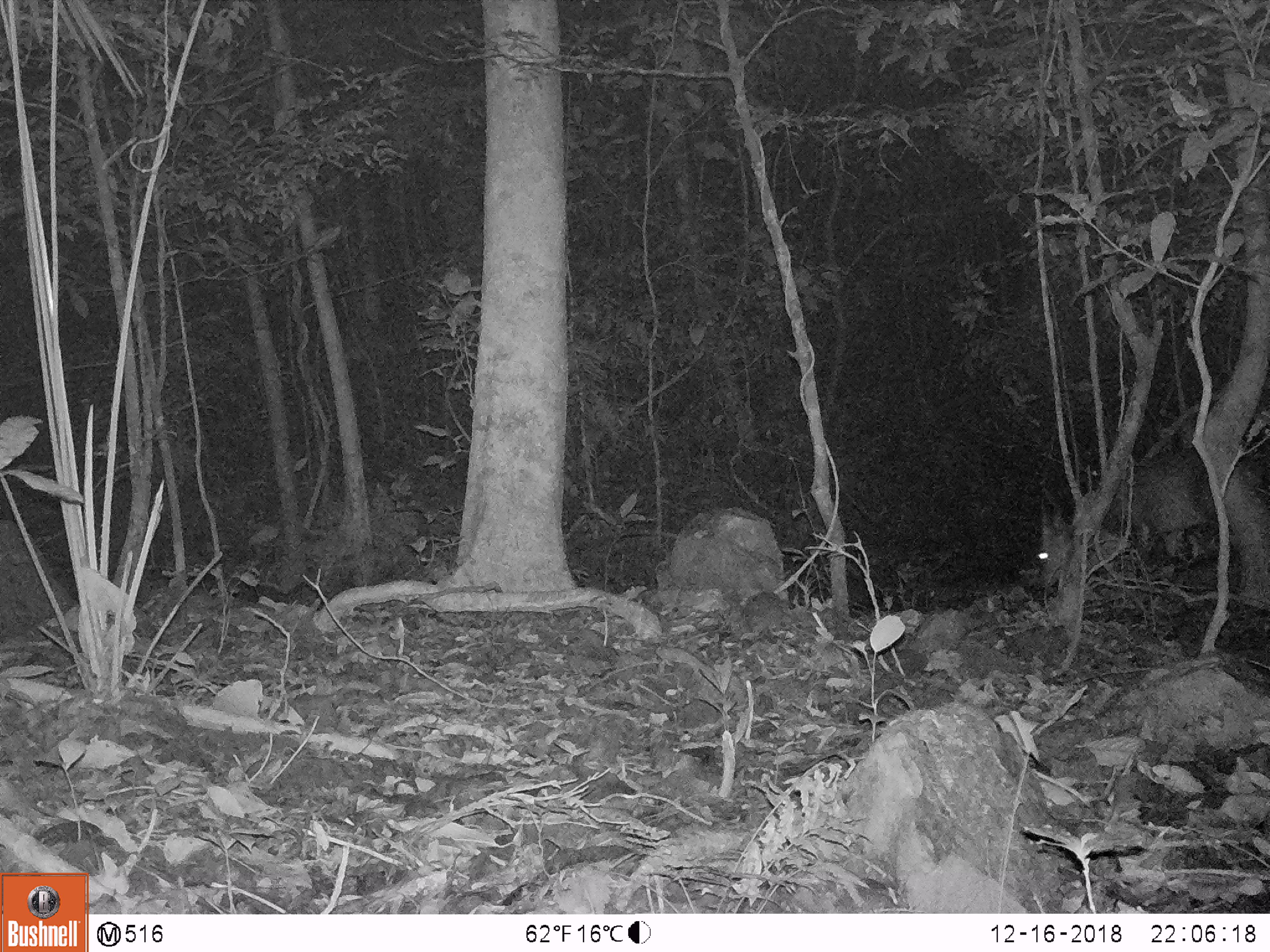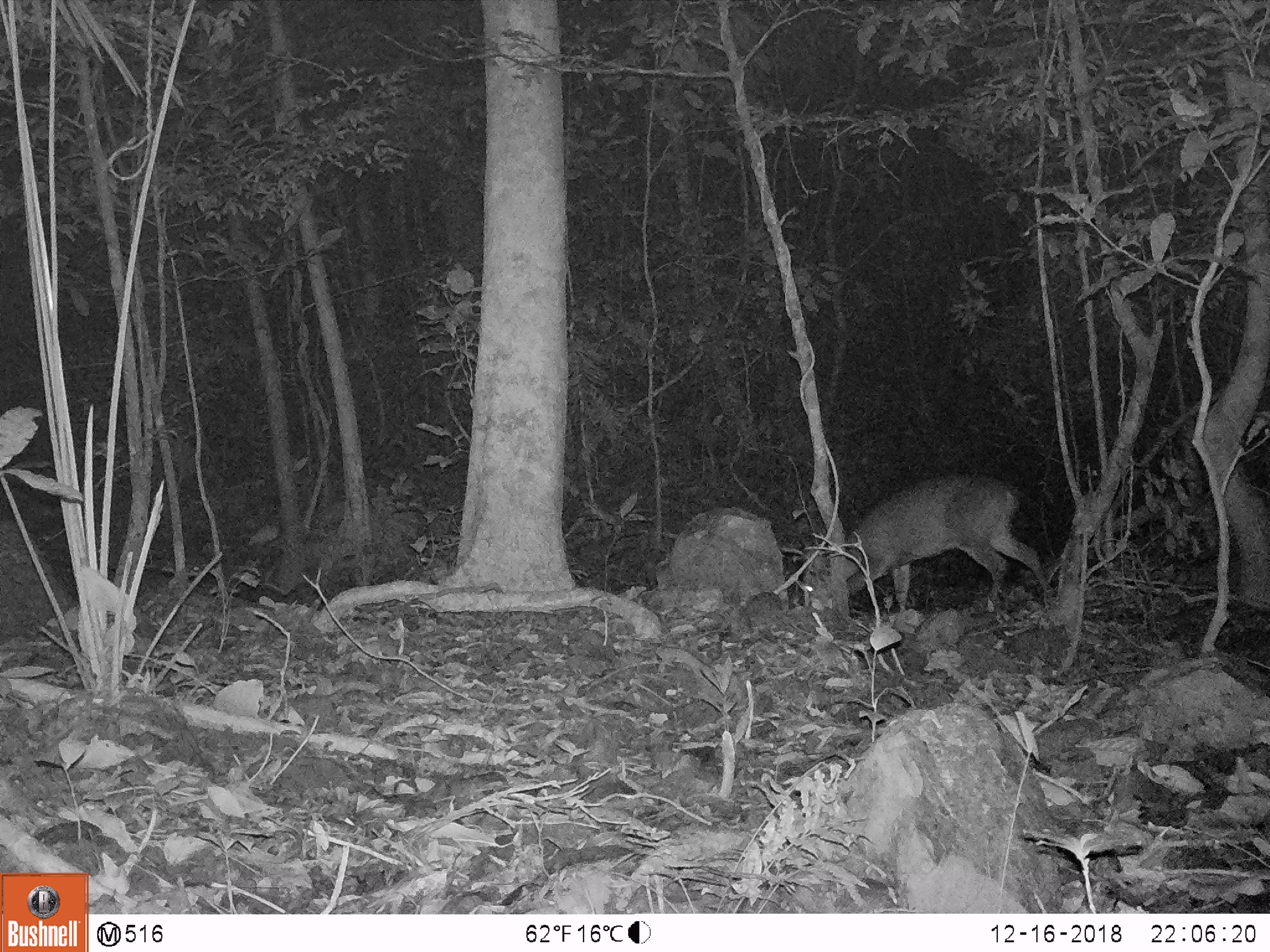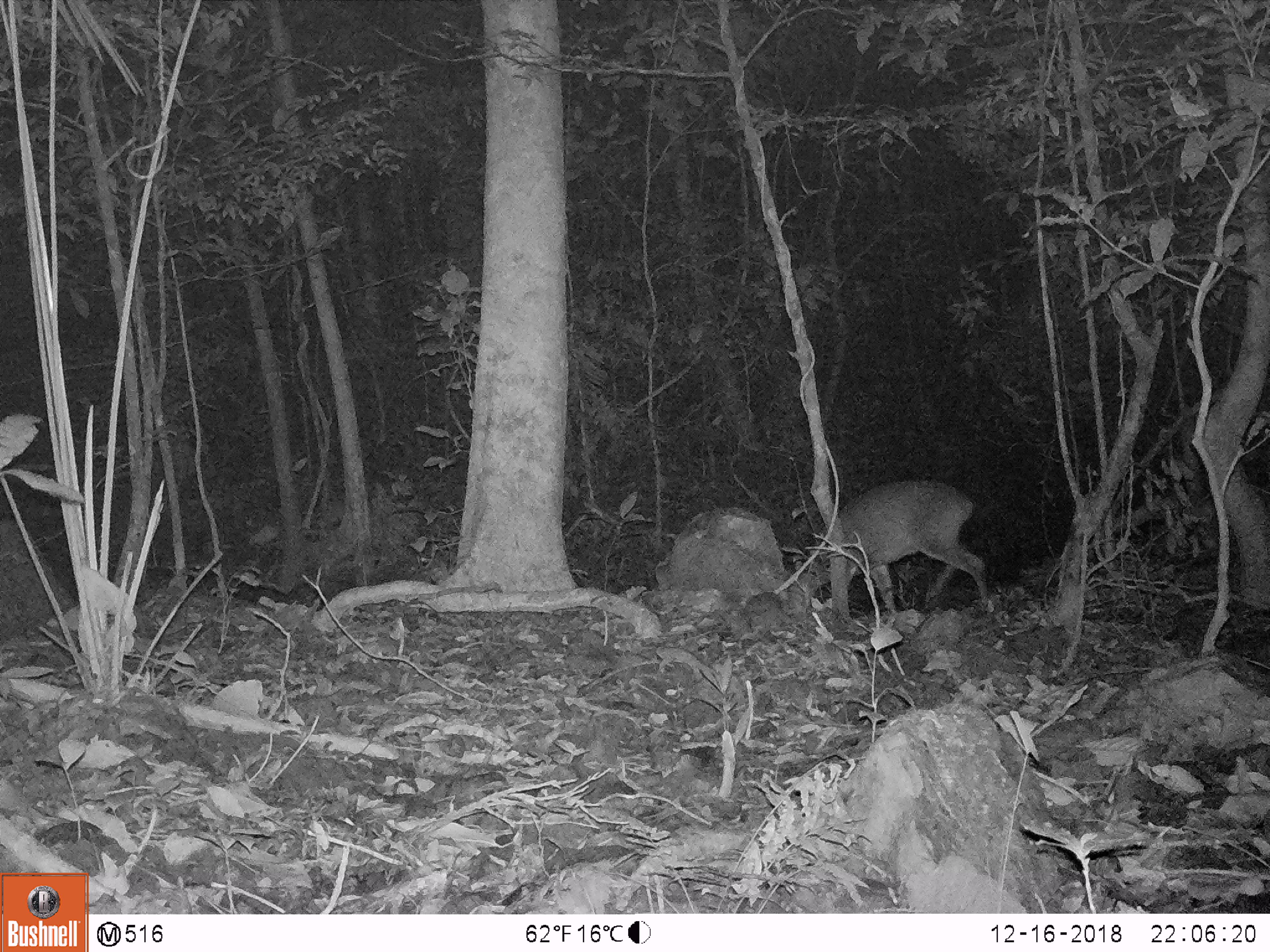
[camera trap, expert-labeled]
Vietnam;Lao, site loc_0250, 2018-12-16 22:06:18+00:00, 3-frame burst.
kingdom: Animalia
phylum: Chordata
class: Mammalia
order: Artiodactyla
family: Cervidae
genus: Muntiacus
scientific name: Muntiacus vuquangensis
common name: large-antlered muntjac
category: large antlered muntjac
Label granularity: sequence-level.